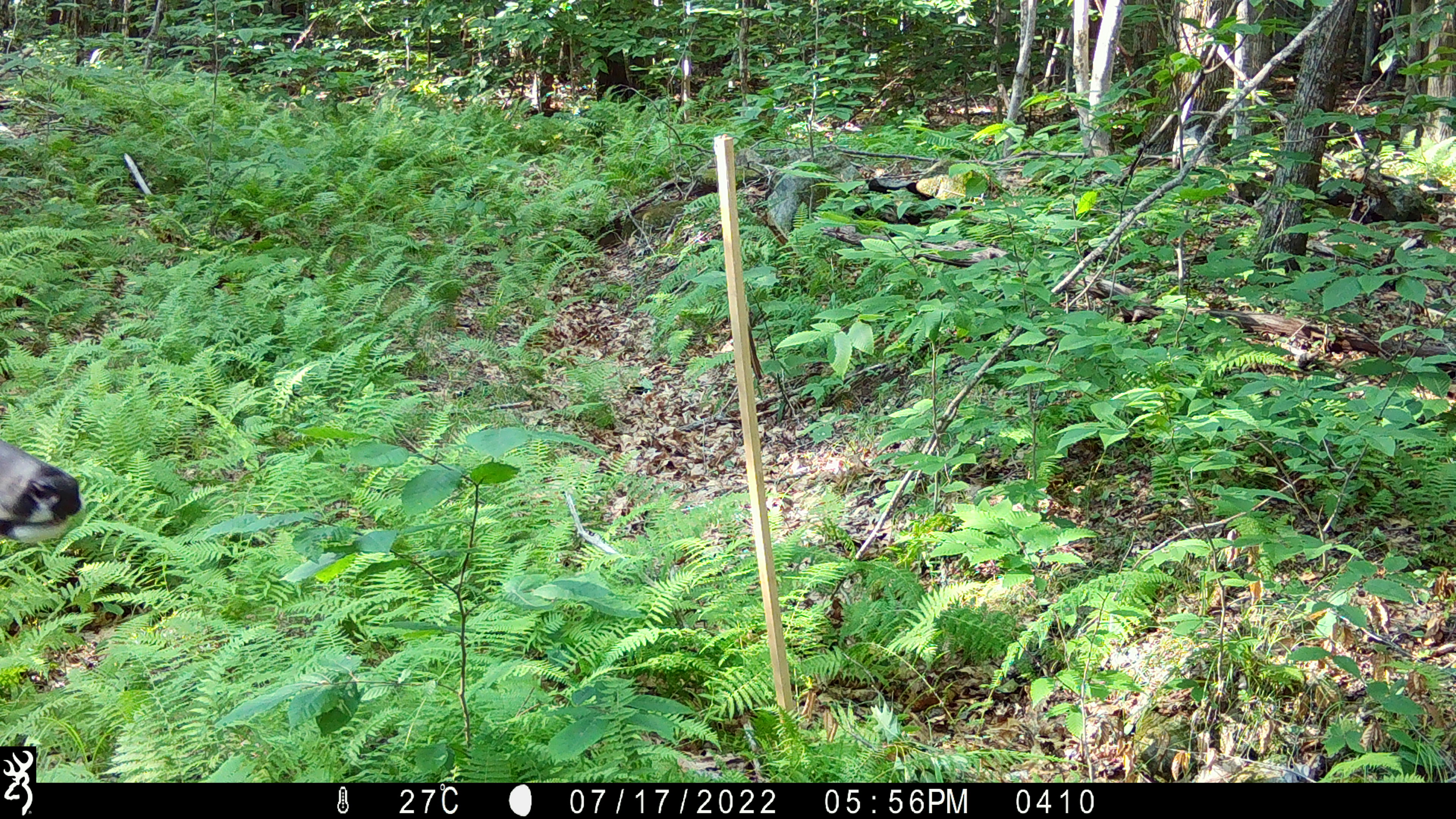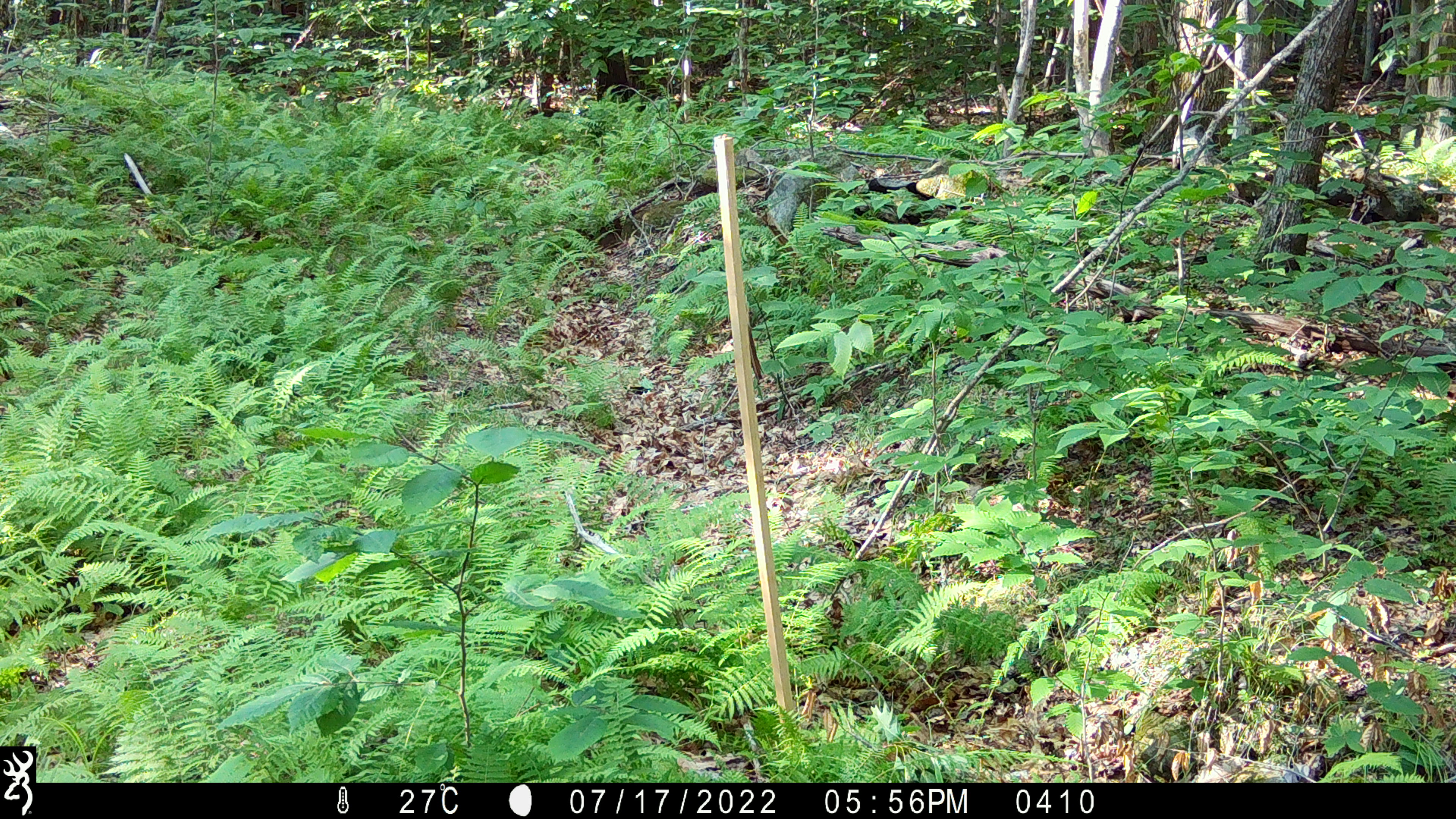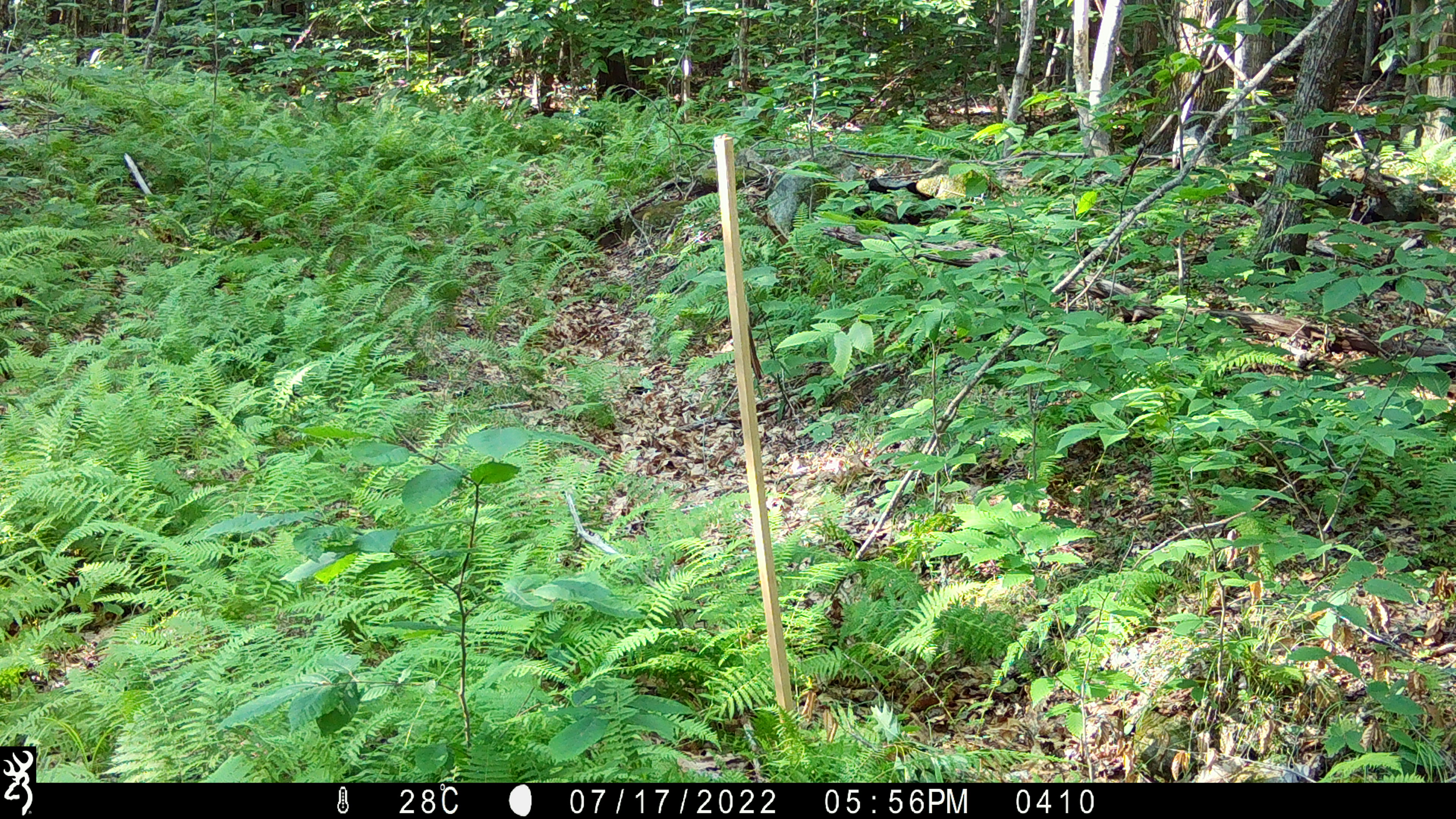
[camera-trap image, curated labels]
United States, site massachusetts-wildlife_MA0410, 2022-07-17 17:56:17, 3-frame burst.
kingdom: Animalia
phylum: Chordata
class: Mammalia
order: Artiodactyla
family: Cervidae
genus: Odocoileus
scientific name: Odocoileus virginianus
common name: white-tailed deer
White-tailed deer (Odocoileus virginianus).